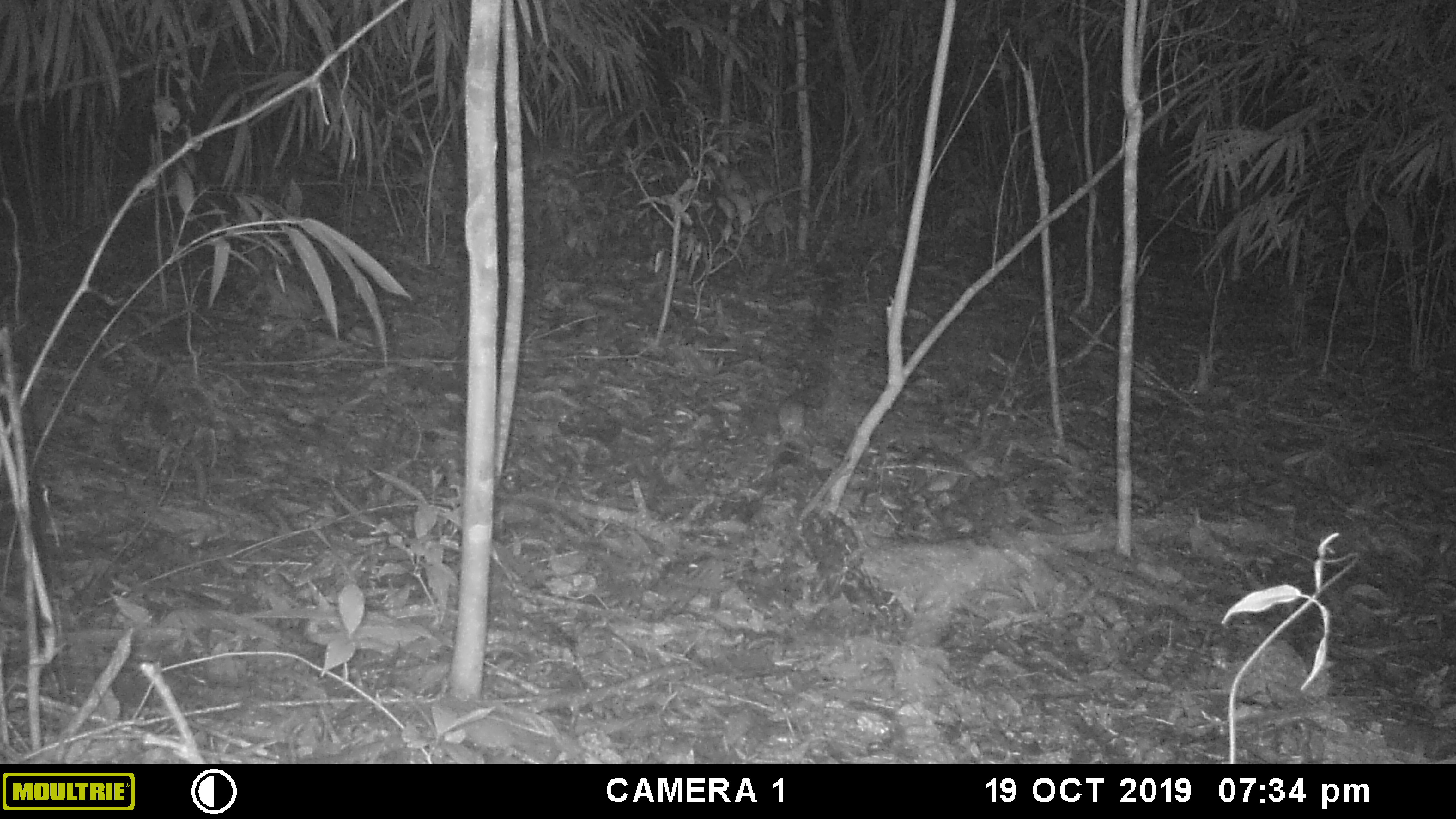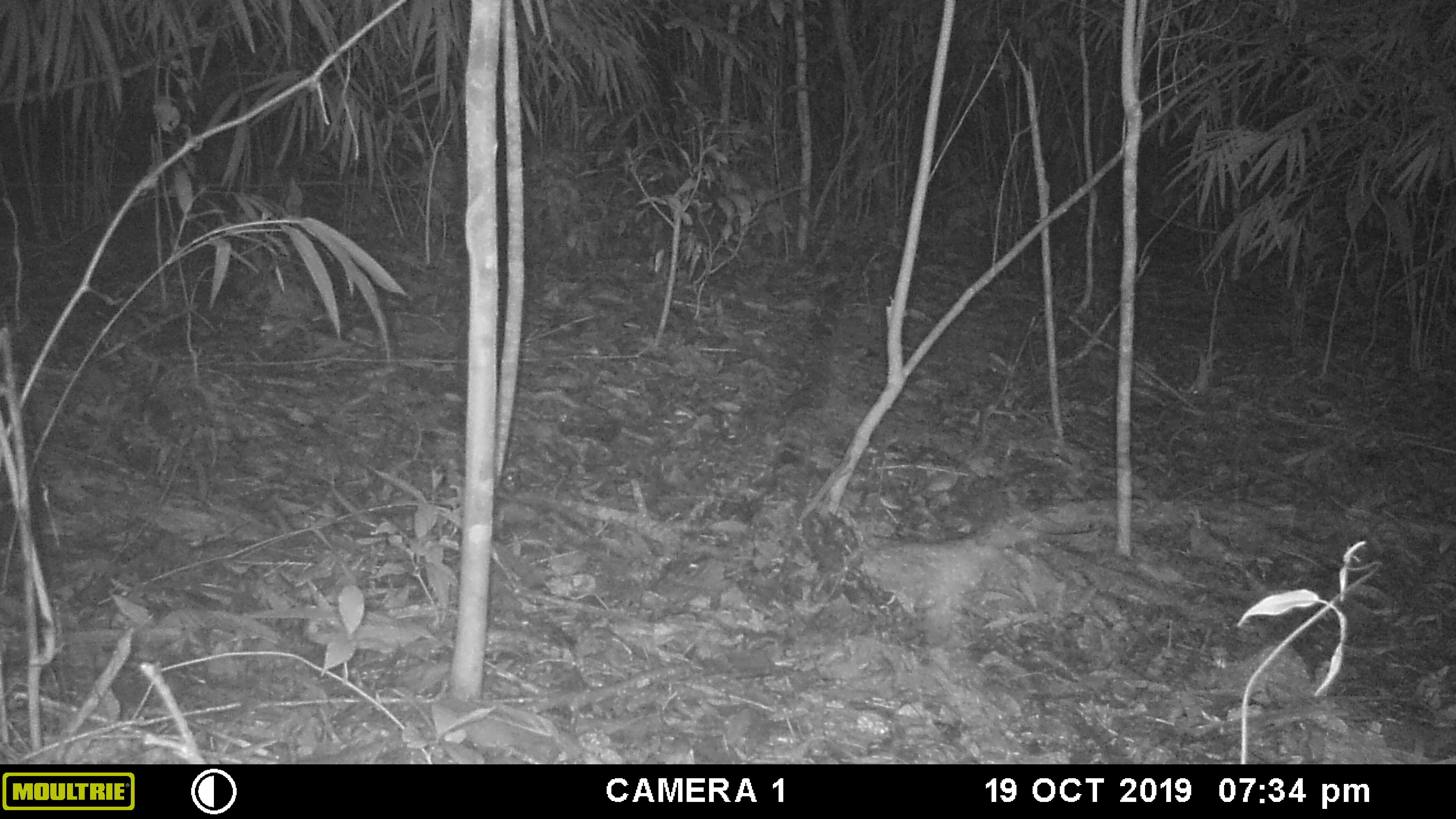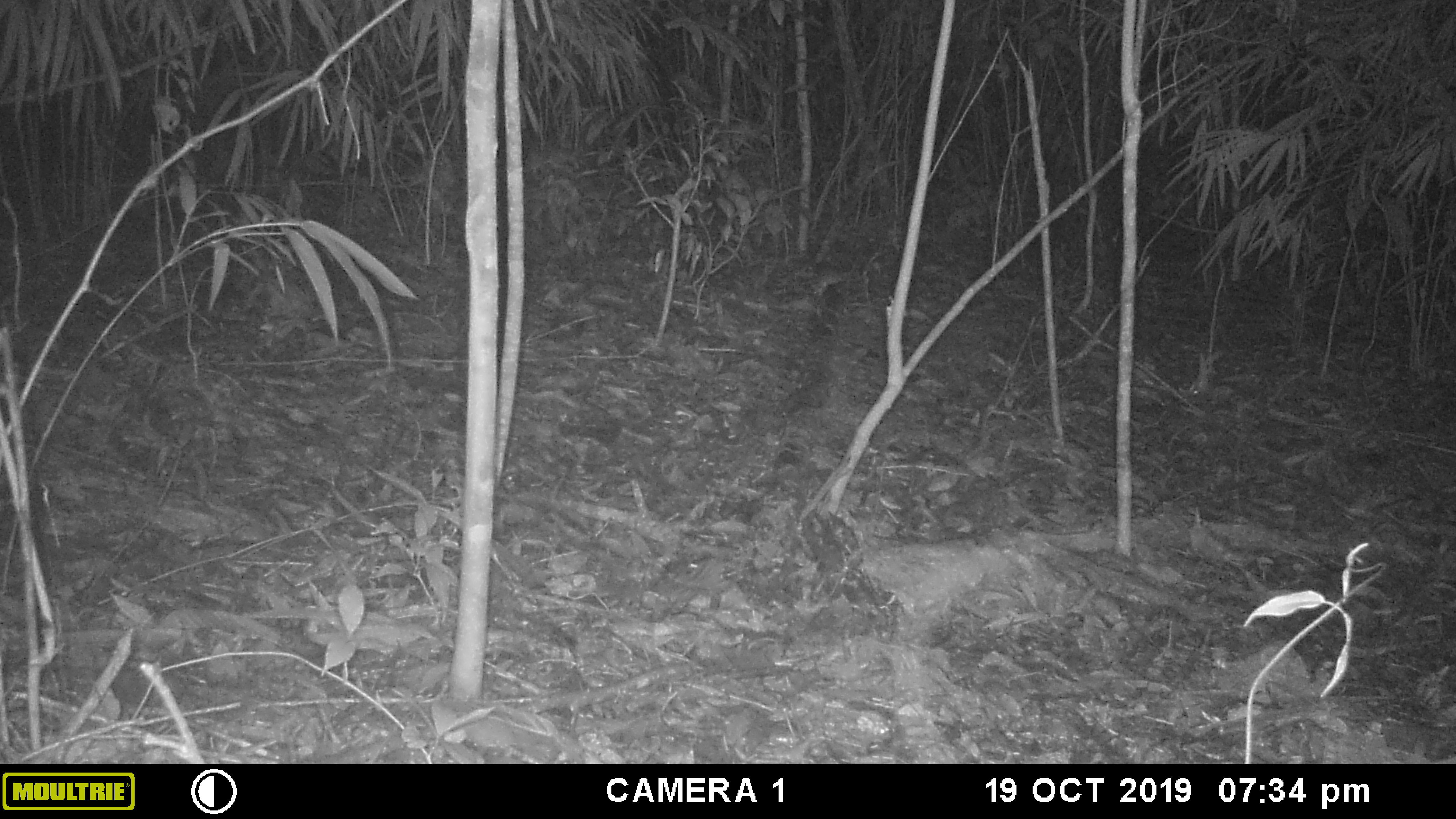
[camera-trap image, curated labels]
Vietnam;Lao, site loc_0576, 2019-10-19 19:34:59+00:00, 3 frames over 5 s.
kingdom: Animalia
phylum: Chordata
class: Mammalia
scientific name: Mammalia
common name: mammal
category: unidentified small mammal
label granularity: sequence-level